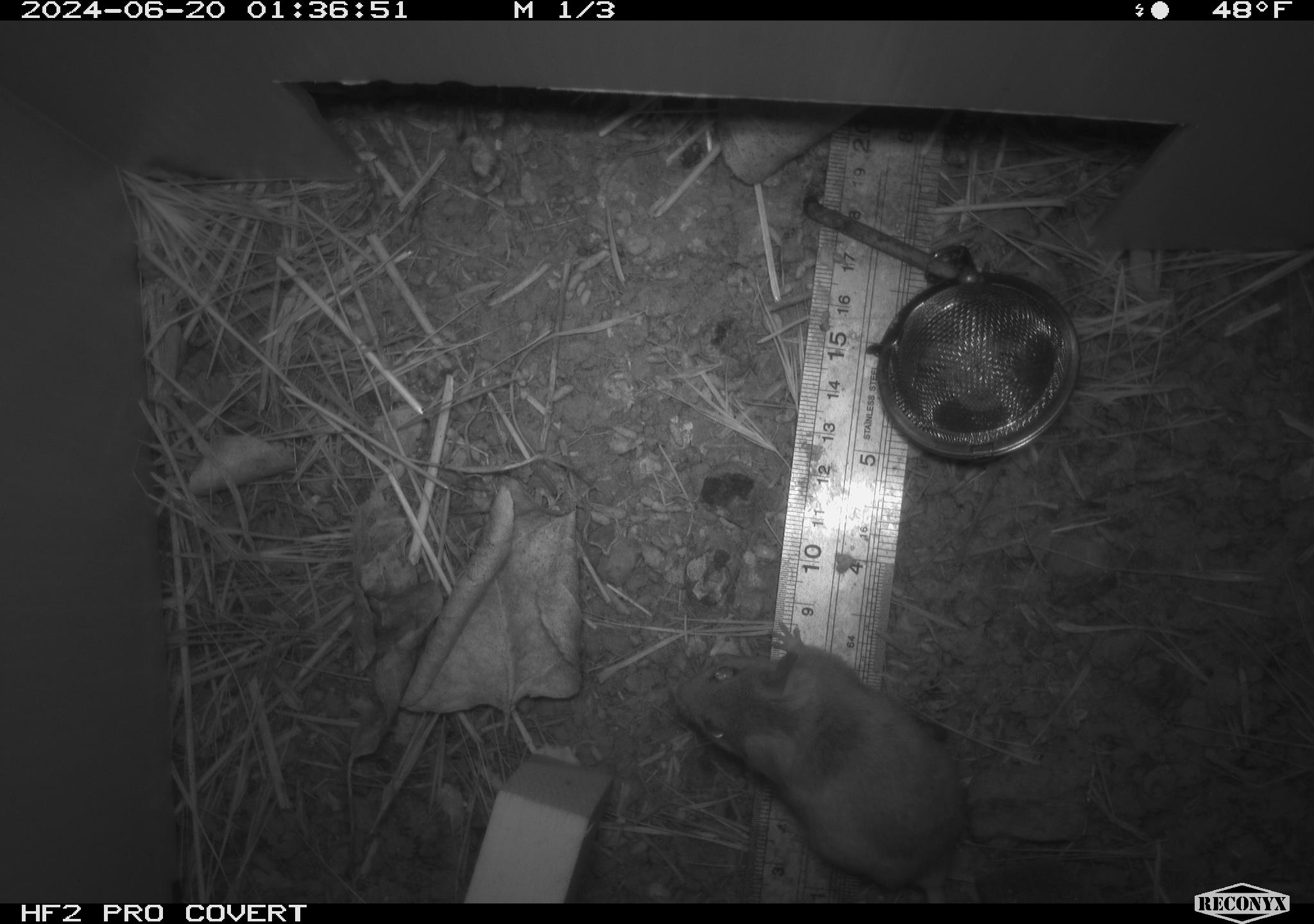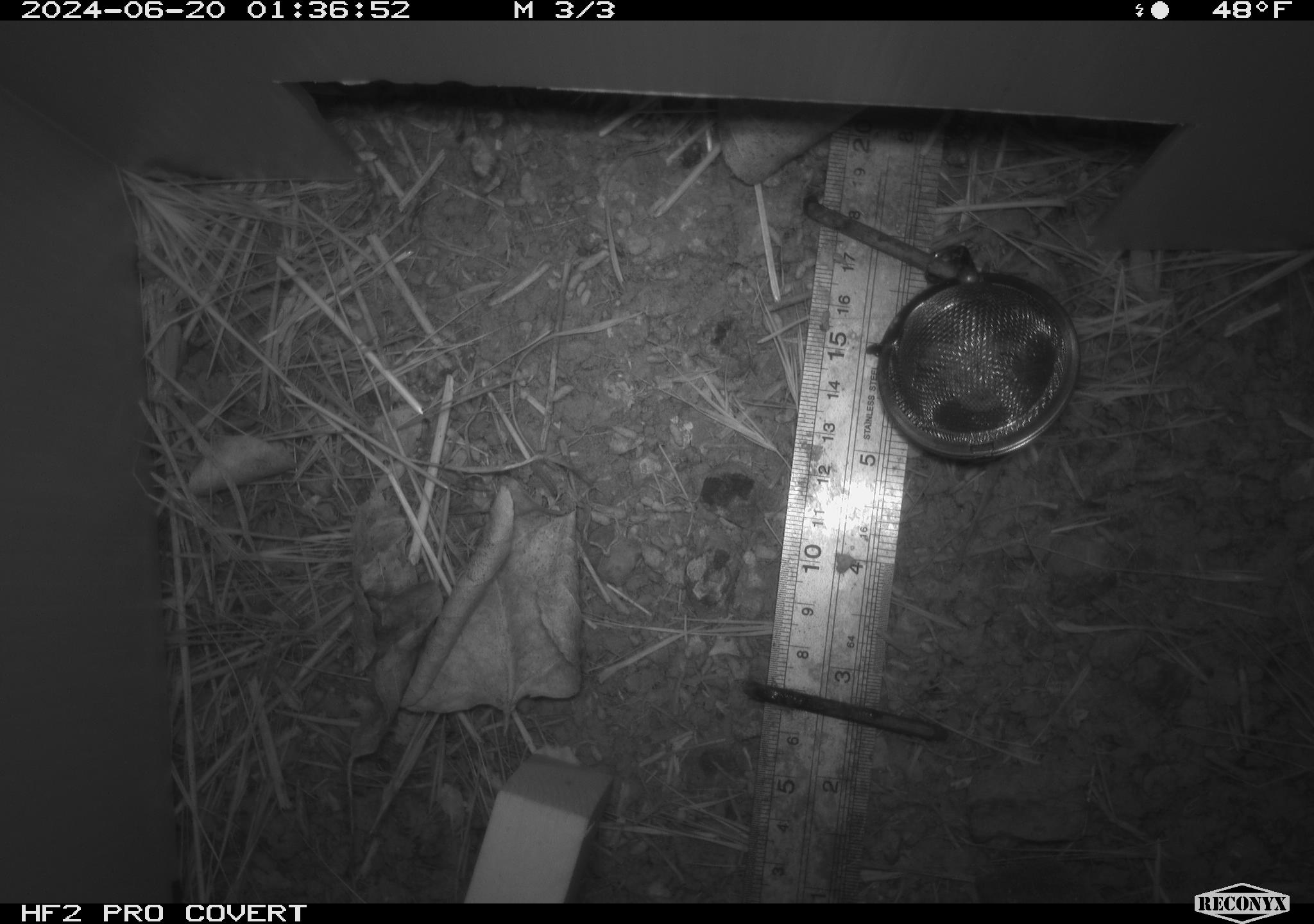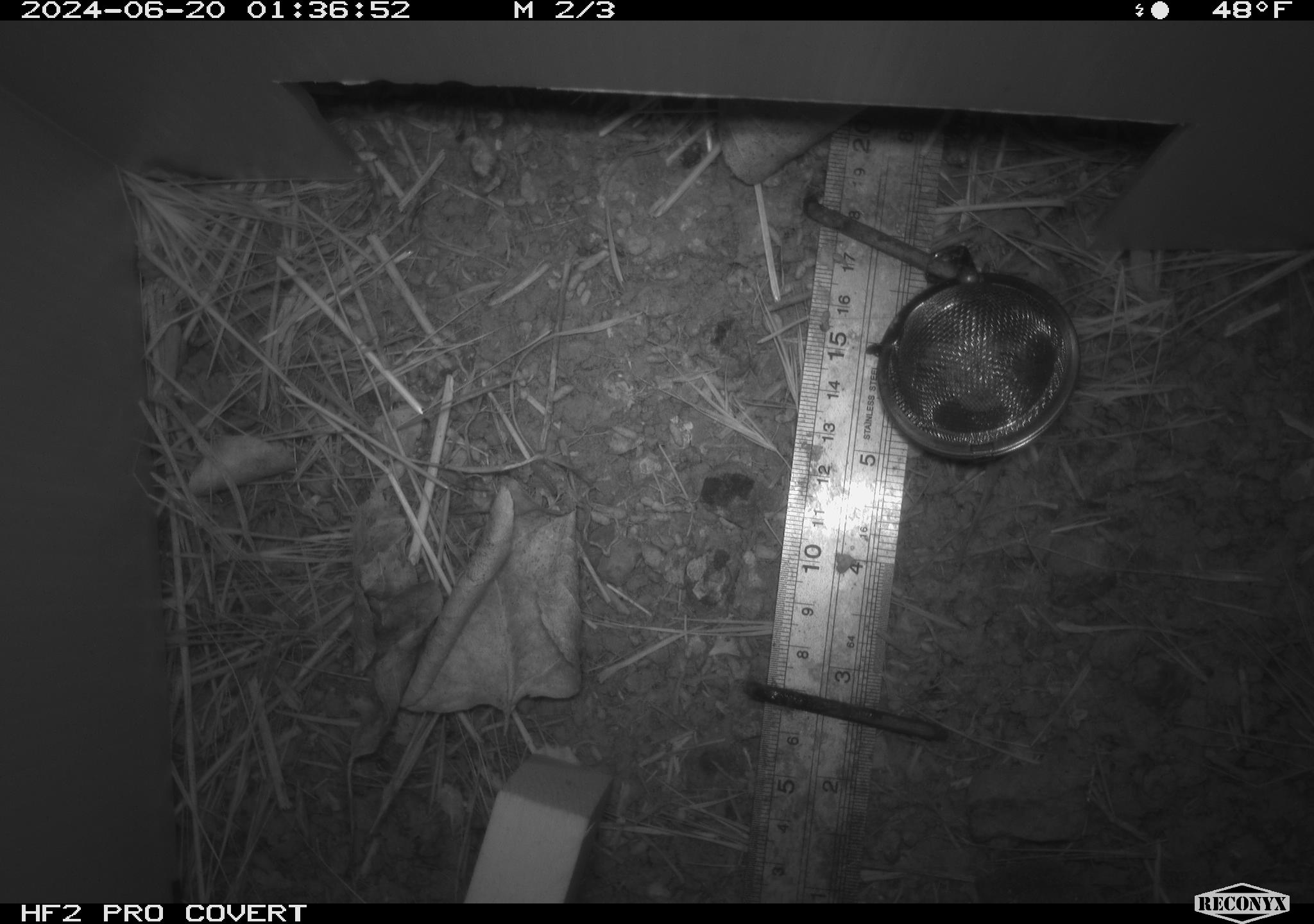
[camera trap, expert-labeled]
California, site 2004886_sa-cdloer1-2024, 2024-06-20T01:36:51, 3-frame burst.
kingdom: Animalia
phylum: Chordata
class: Mammalia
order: Rodentia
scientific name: Rodentia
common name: mouse species